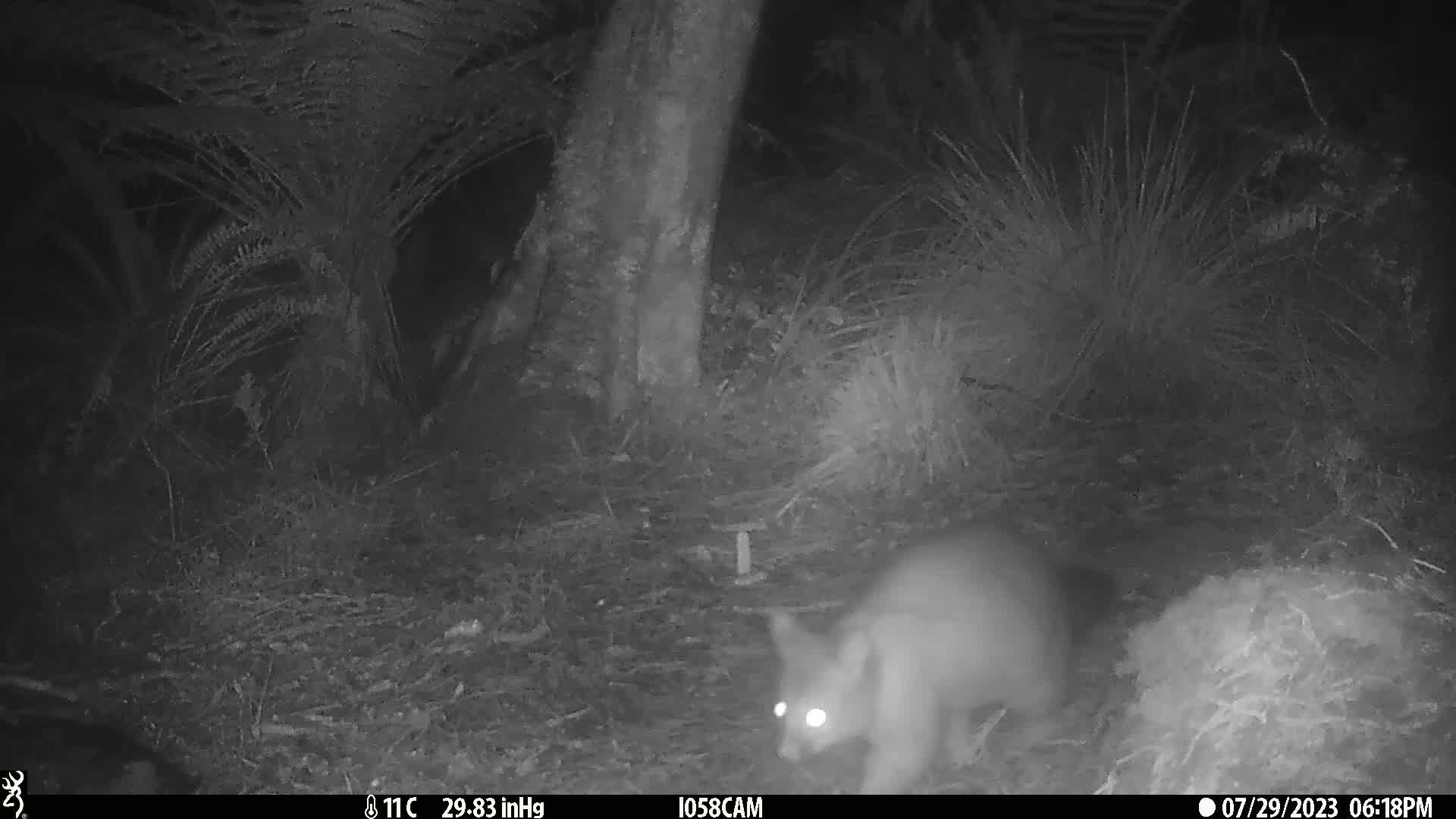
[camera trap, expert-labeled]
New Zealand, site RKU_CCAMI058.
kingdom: Animalia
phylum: Chordata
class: Mammalia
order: Diprotodontia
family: Phalangeridae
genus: Trichosurus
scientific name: Trichosurus vulpecula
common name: common brushtail possum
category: possum